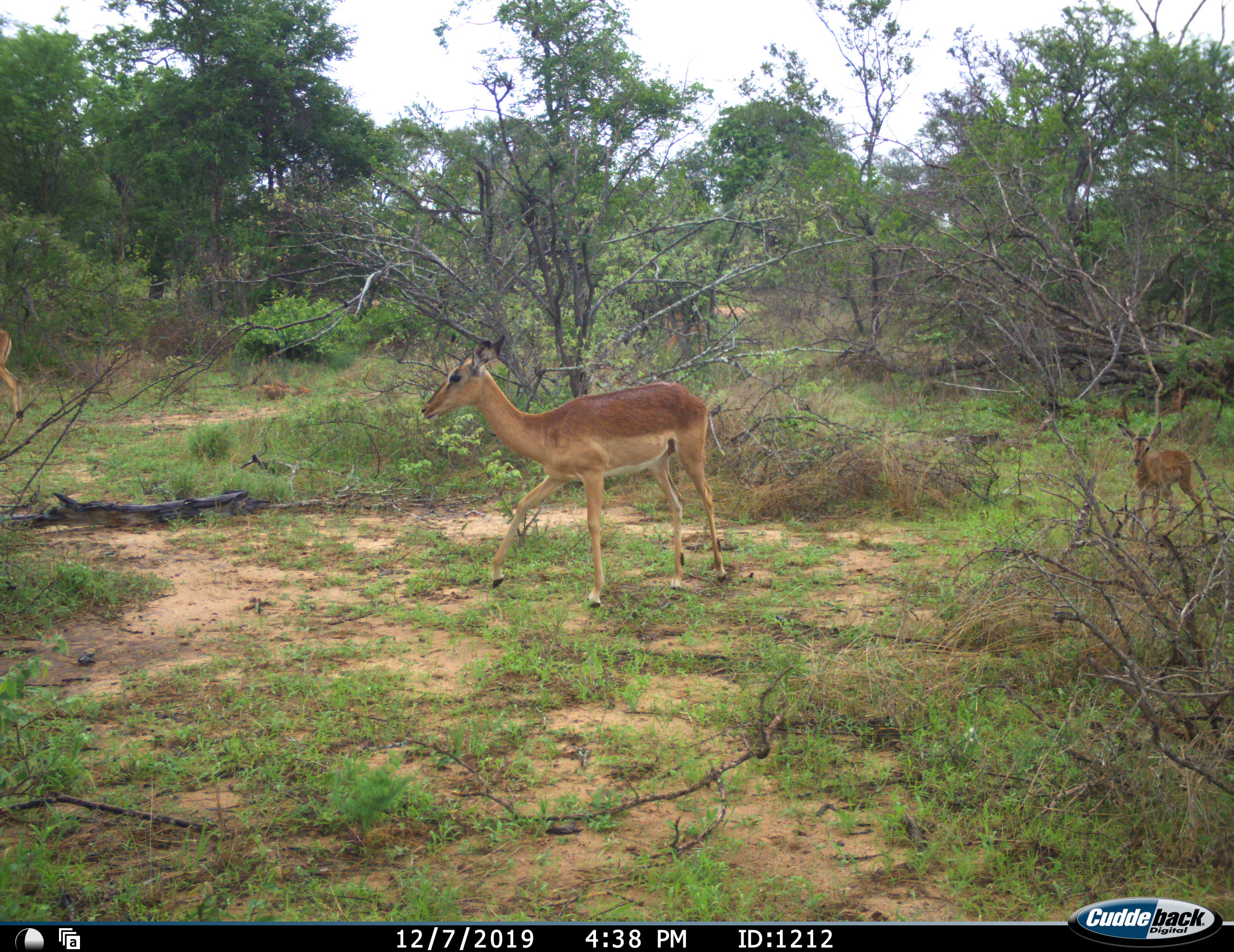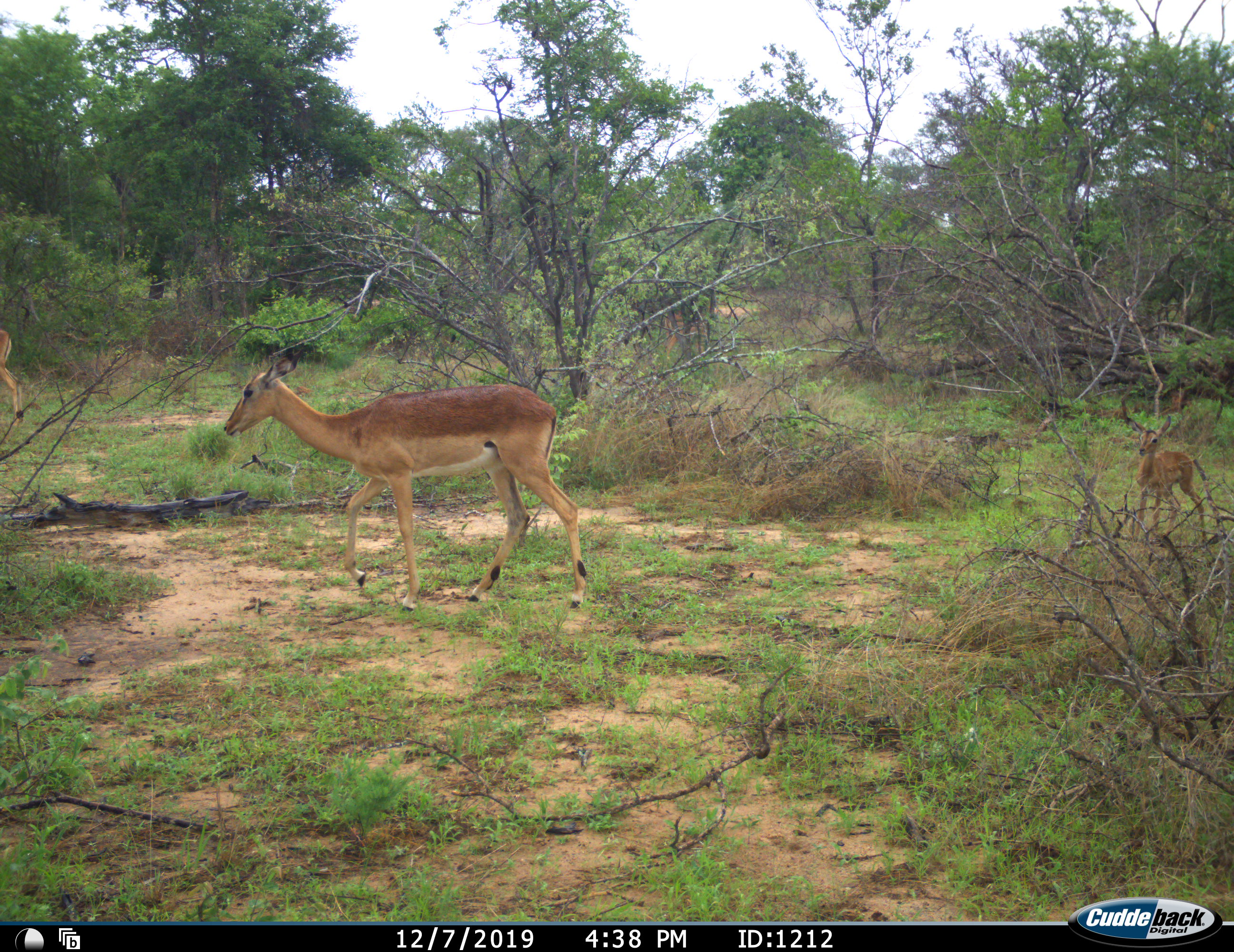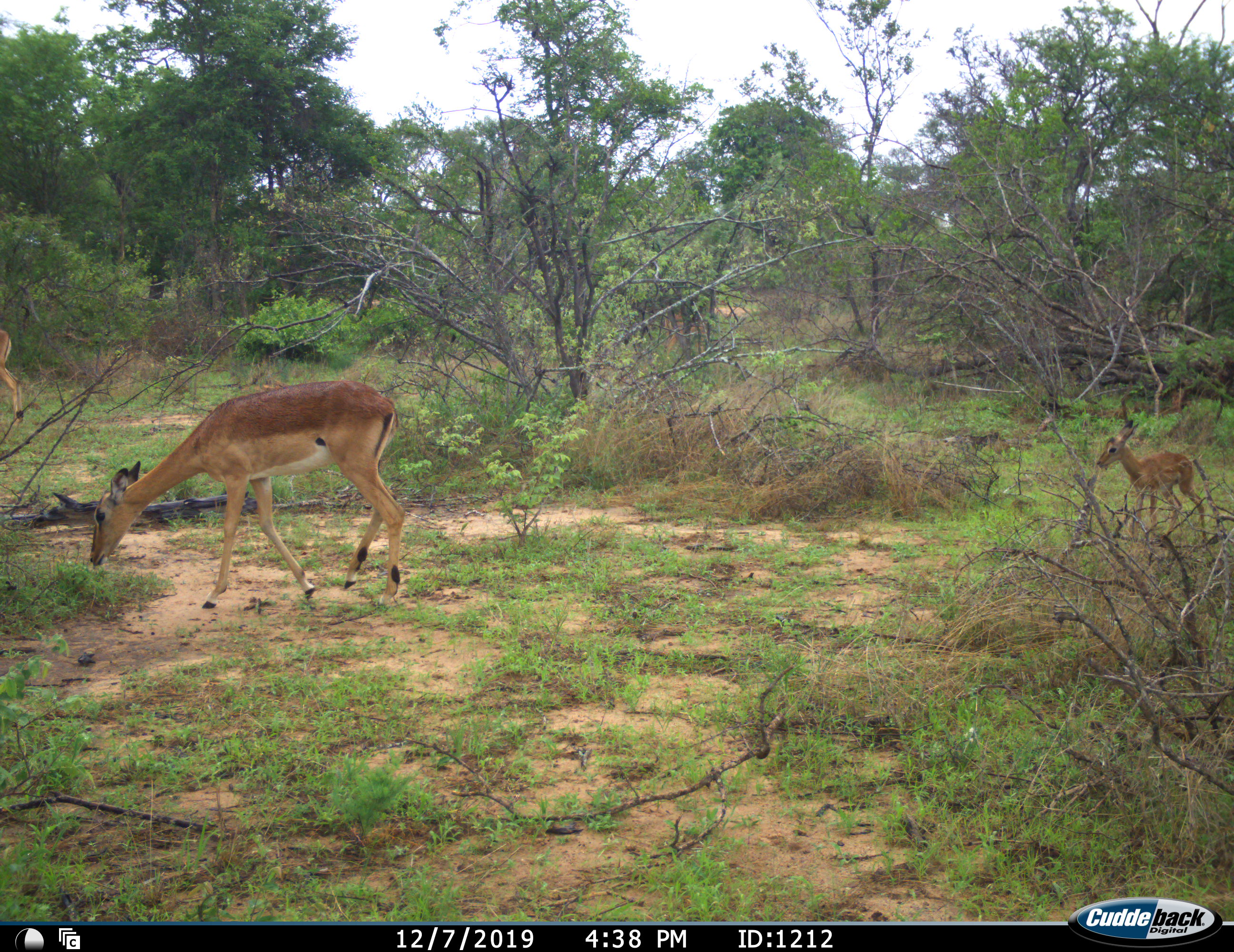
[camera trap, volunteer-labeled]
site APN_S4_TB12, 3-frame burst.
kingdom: Animalia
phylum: Chordata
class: Mammalia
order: Artiodactyla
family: Bovidae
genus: Aepyceros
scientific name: Aepyceros melampus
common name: impala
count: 2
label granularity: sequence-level